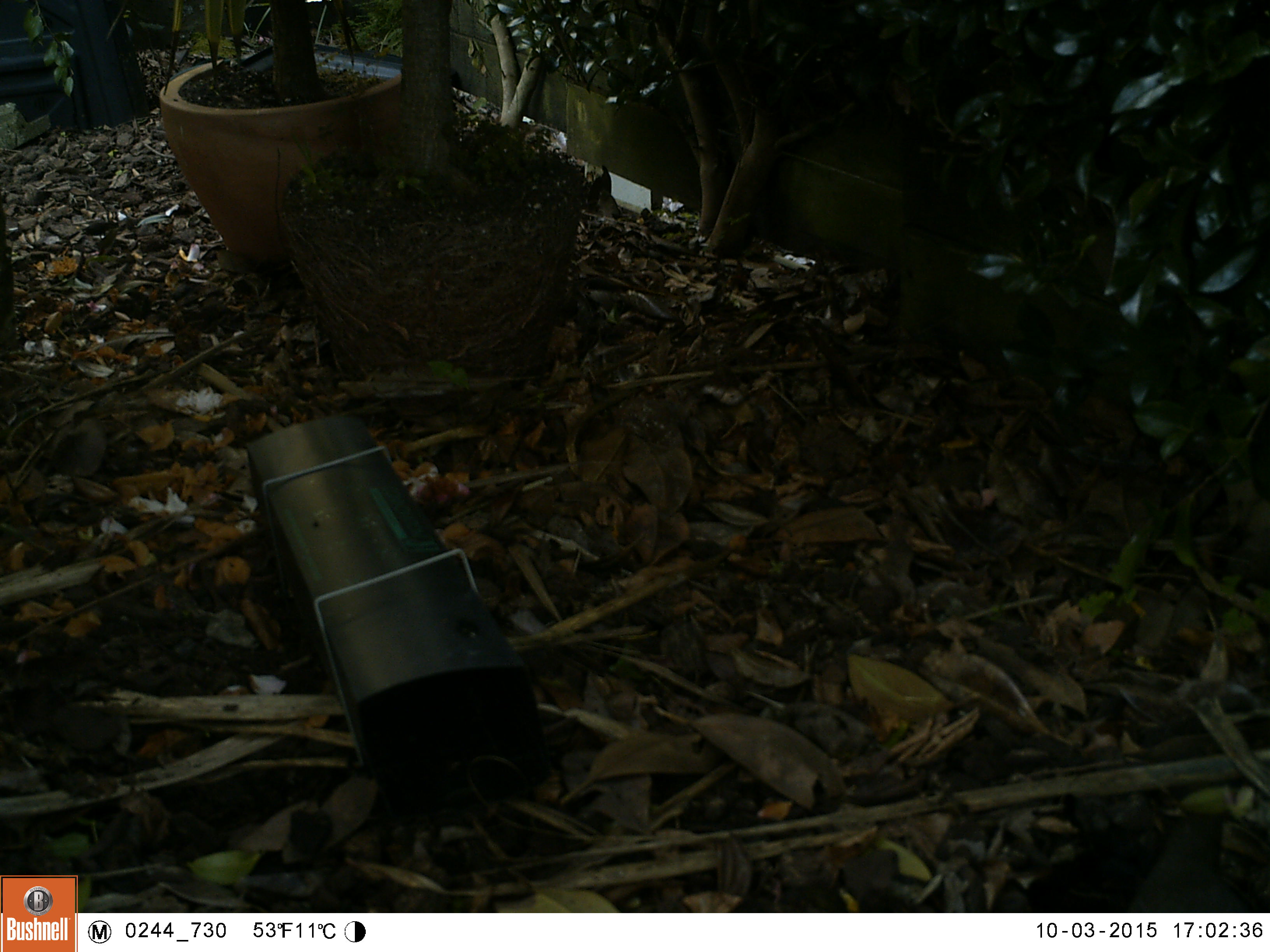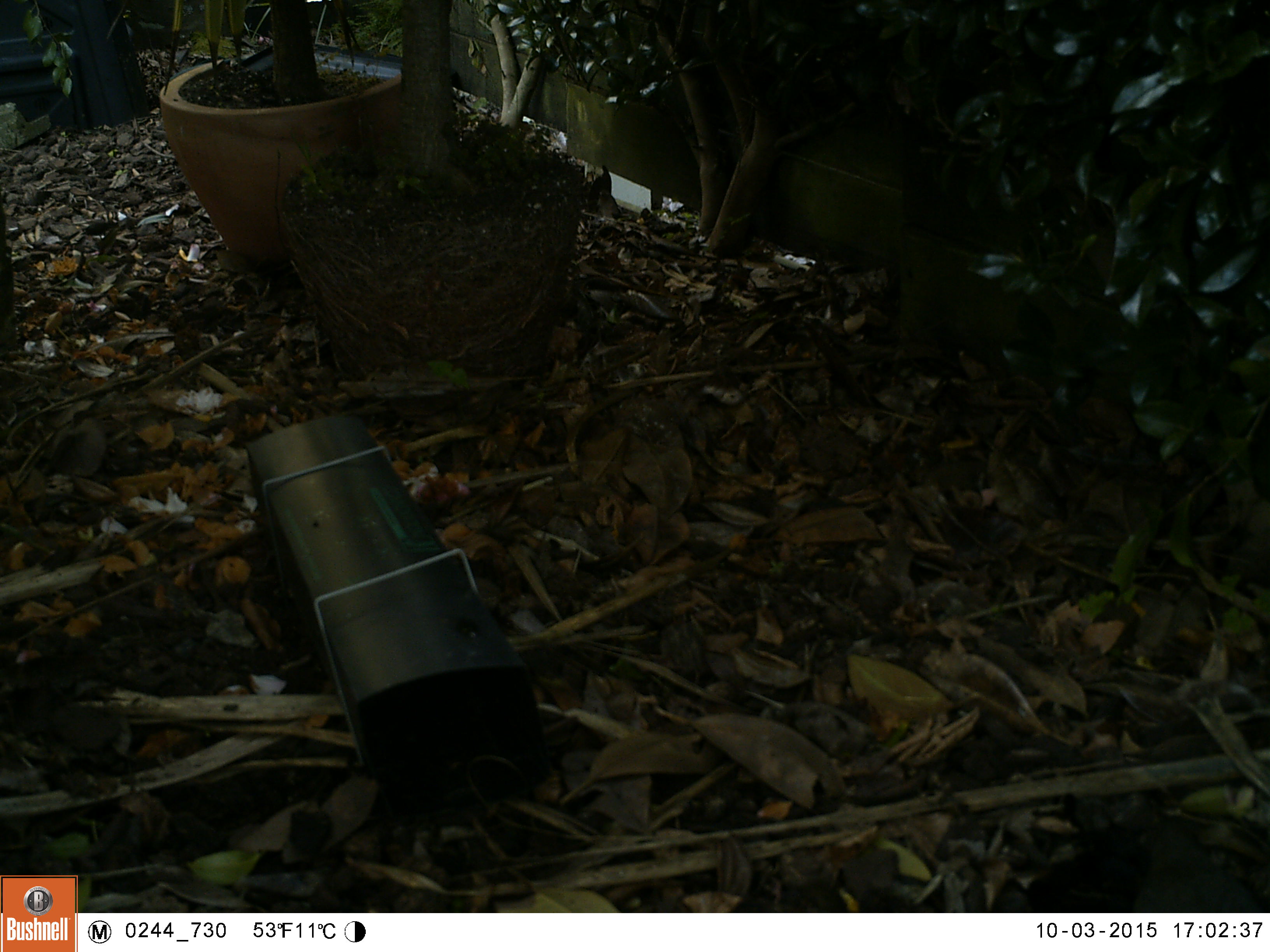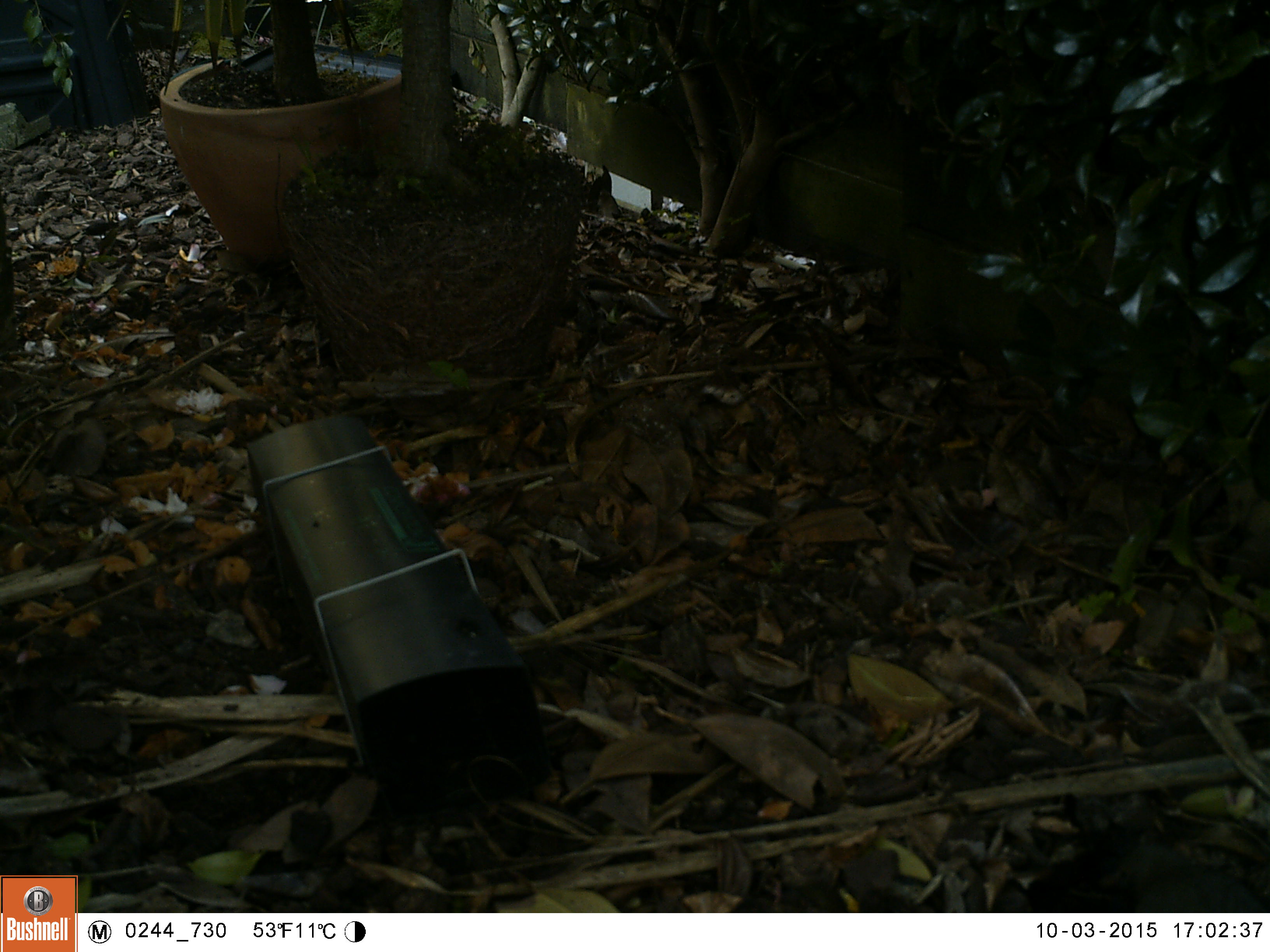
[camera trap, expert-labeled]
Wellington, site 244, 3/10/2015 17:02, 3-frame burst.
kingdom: Animalia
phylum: Chordata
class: Aves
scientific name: Aves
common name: bird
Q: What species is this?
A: Bird (Aves).